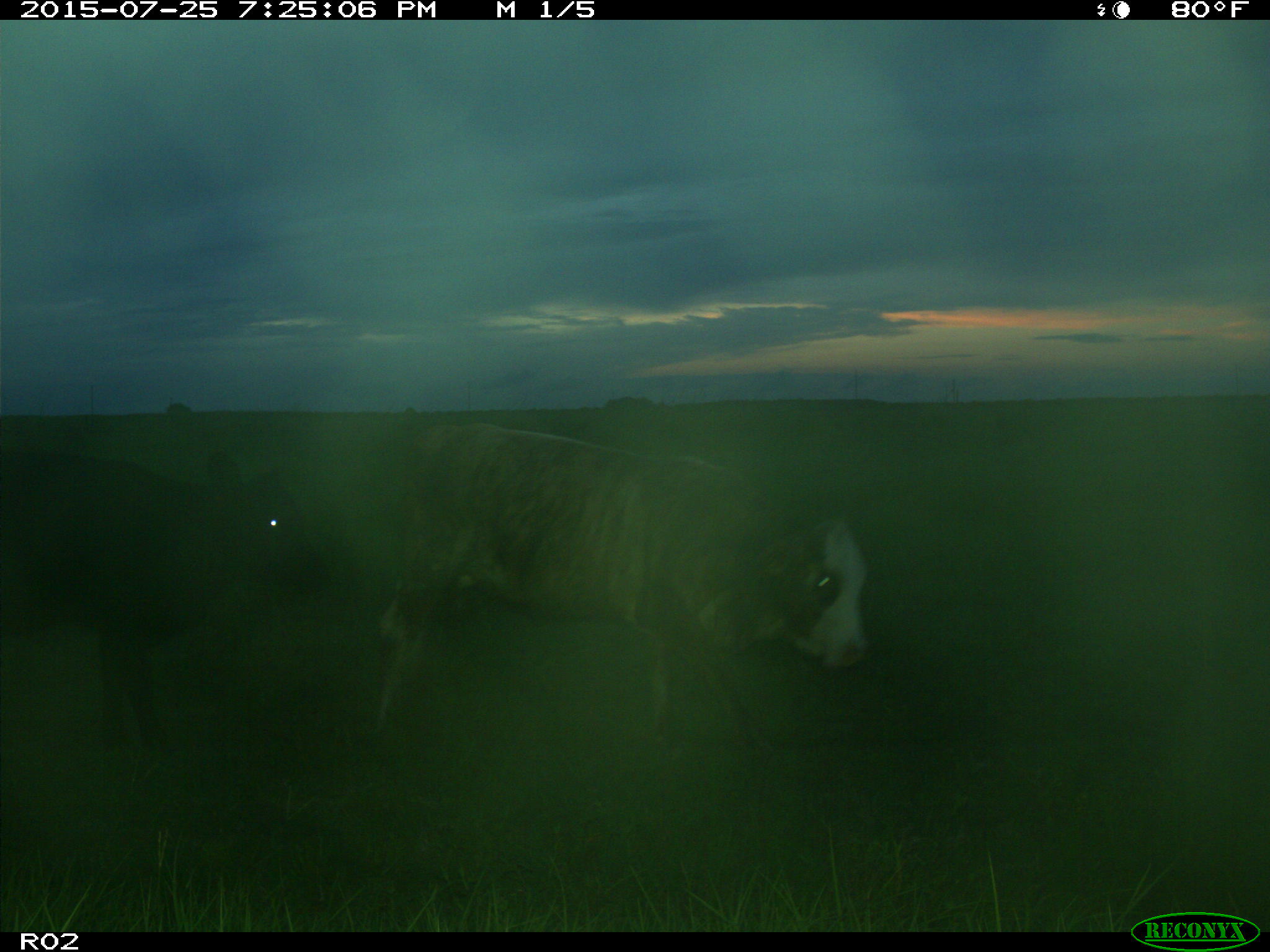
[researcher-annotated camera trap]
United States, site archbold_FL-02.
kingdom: Animalia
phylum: Chordata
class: Mammalia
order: Artiodactyla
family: Bovidae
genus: Bos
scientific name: Bos taurus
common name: domestic cow